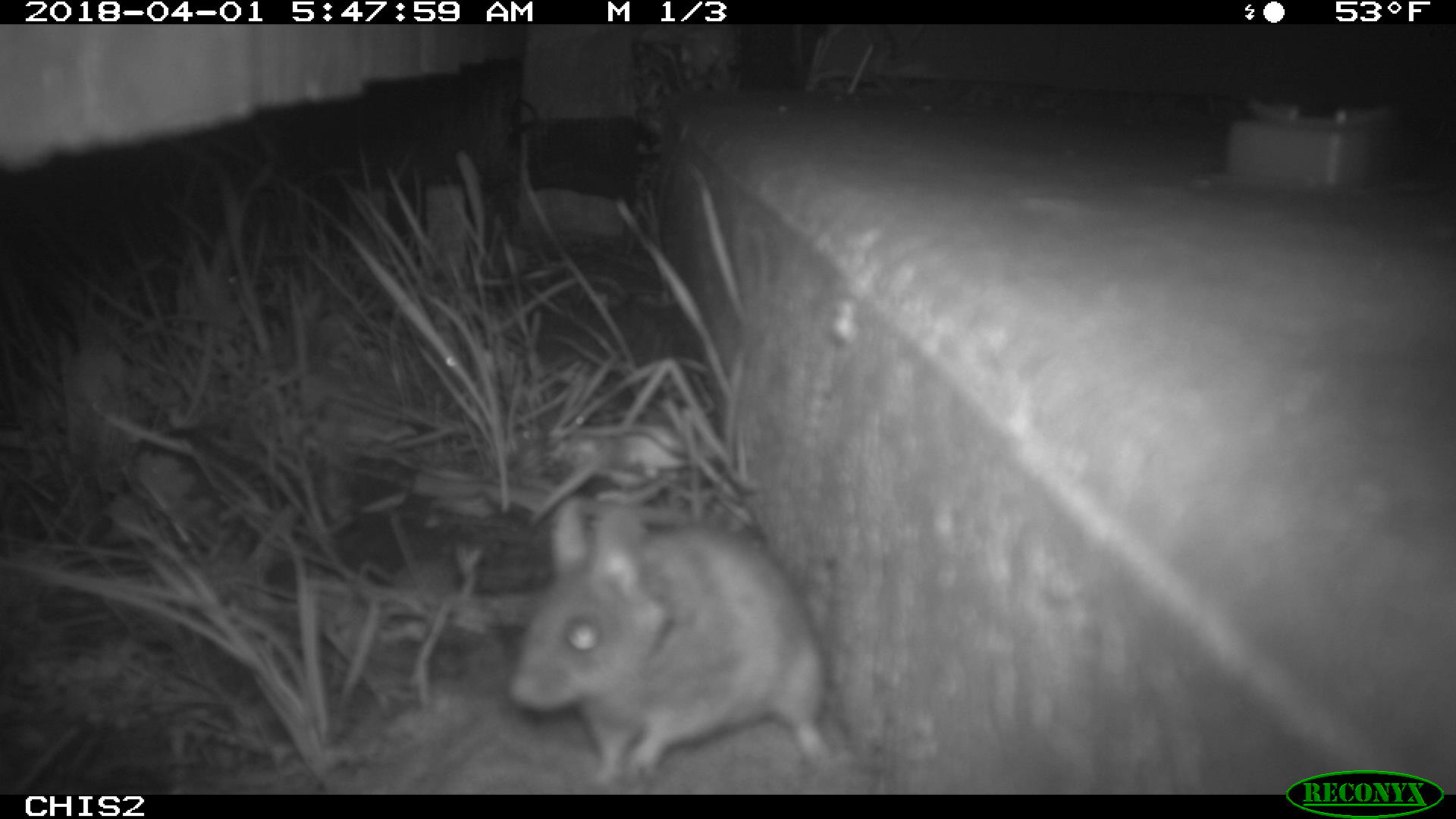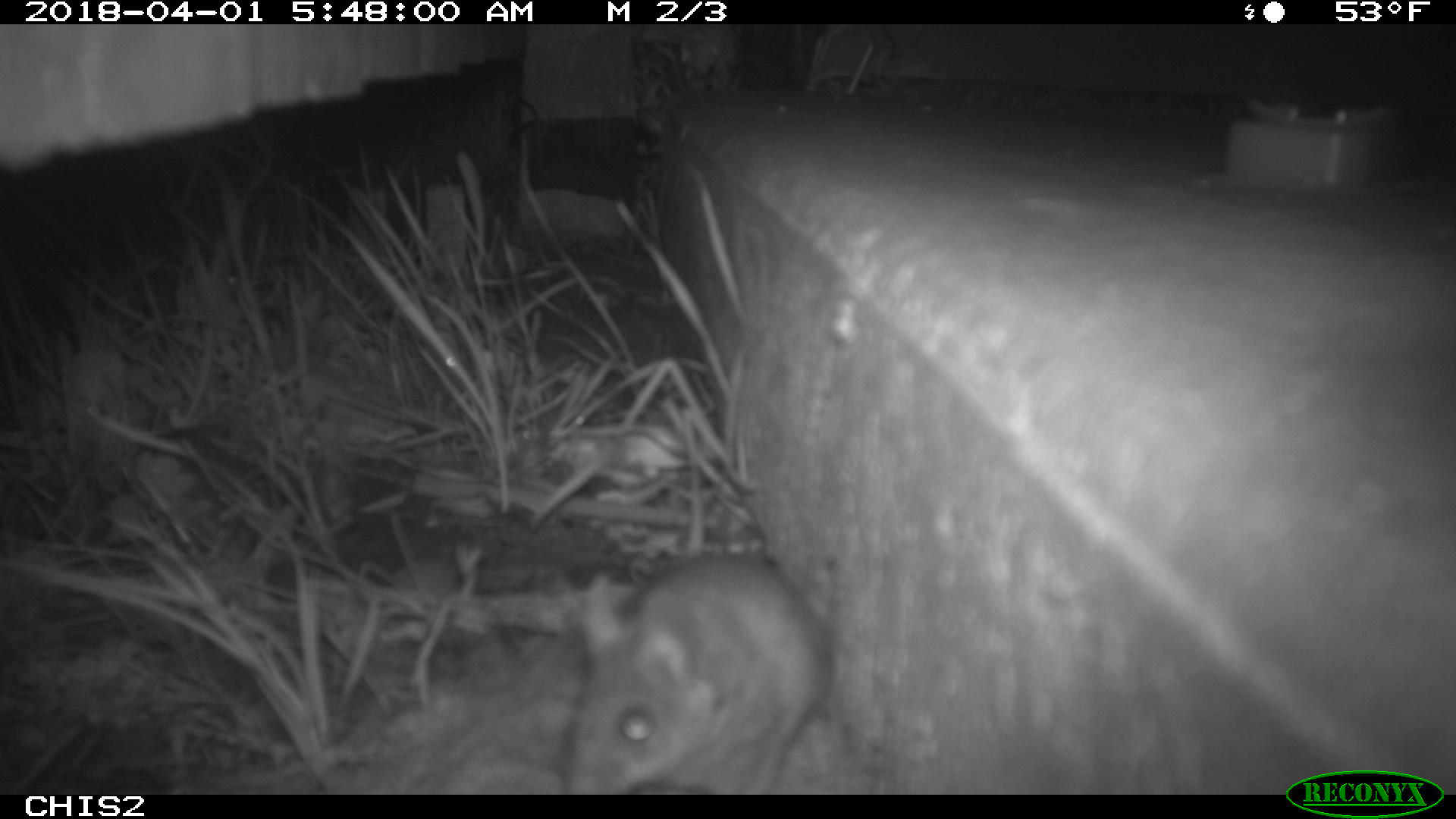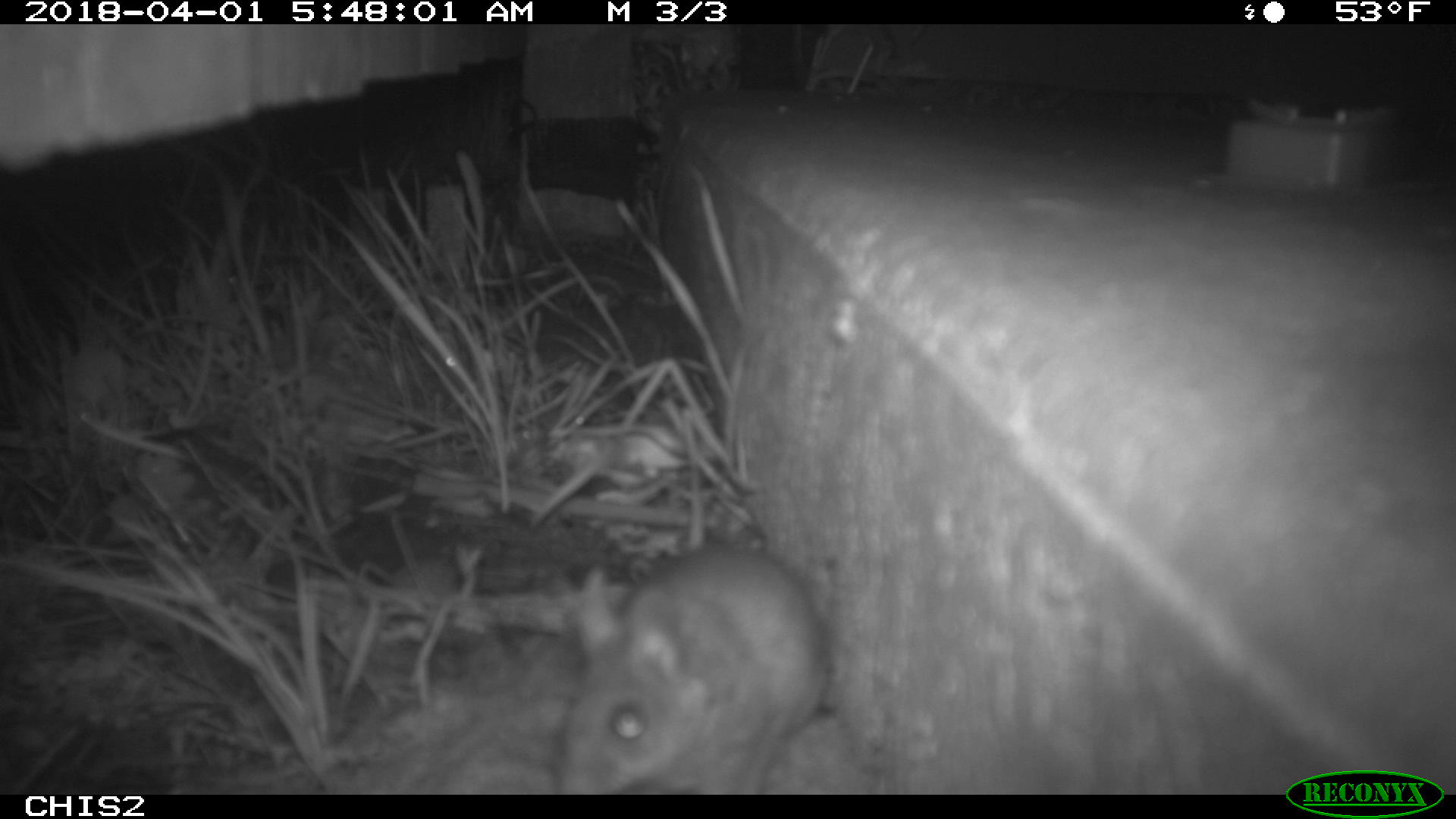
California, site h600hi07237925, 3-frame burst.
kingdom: Animalia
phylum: Chordata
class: Mammalia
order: Rodentia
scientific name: Rodentia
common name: rodent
Rodent (Rodentia).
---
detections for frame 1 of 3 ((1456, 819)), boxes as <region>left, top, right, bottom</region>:
rodent: <region>510, 498, 835, 784</region>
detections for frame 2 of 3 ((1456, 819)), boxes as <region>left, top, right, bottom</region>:
rodent: <region>560, 553, 831, 795</region>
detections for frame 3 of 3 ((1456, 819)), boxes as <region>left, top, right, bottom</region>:
rodent: <region>545, 542, 833, 791</region>